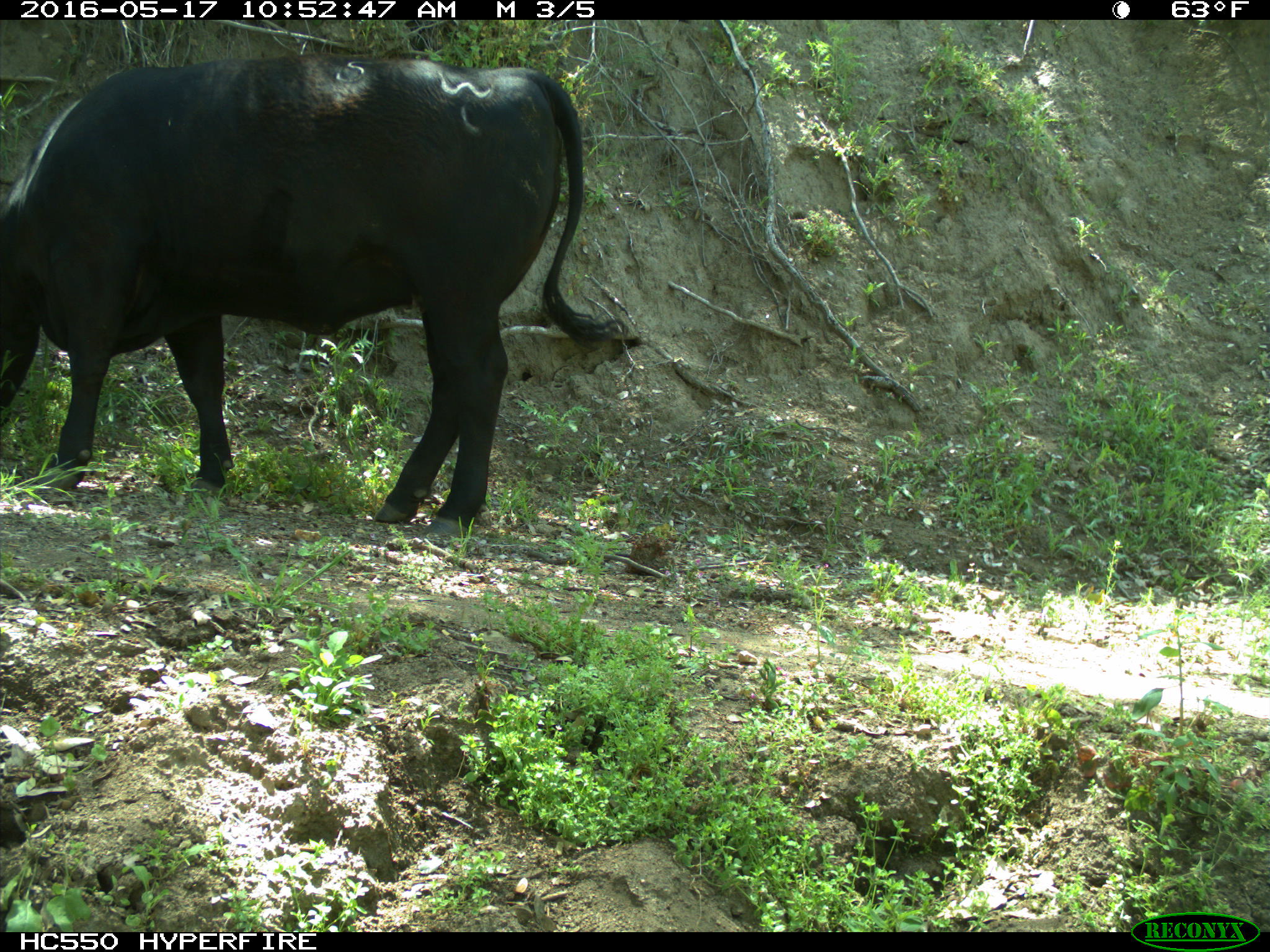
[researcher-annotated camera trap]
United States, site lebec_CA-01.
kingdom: Animalia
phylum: Chordata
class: Mammalia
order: Artiodactyla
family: Bovidae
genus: Bos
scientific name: Bos taurus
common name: domestic cow